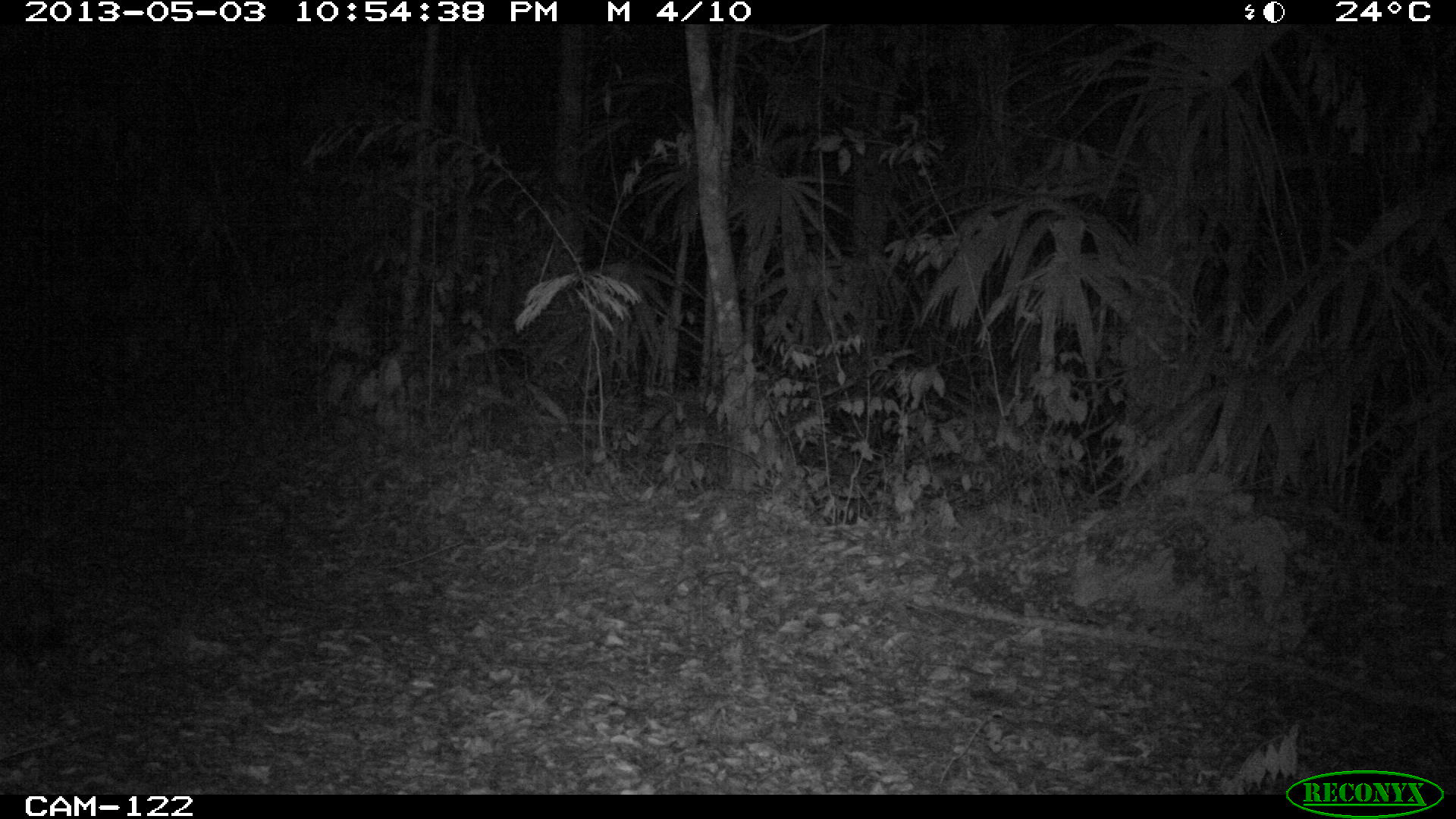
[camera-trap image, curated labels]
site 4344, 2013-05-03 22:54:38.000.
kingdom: Animalia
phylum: Chordata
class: Mammalia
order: Didelphimorphia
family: Didelphidae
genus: Didelphis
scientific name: Didelphis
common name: american opossums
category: didelphis sp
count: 1